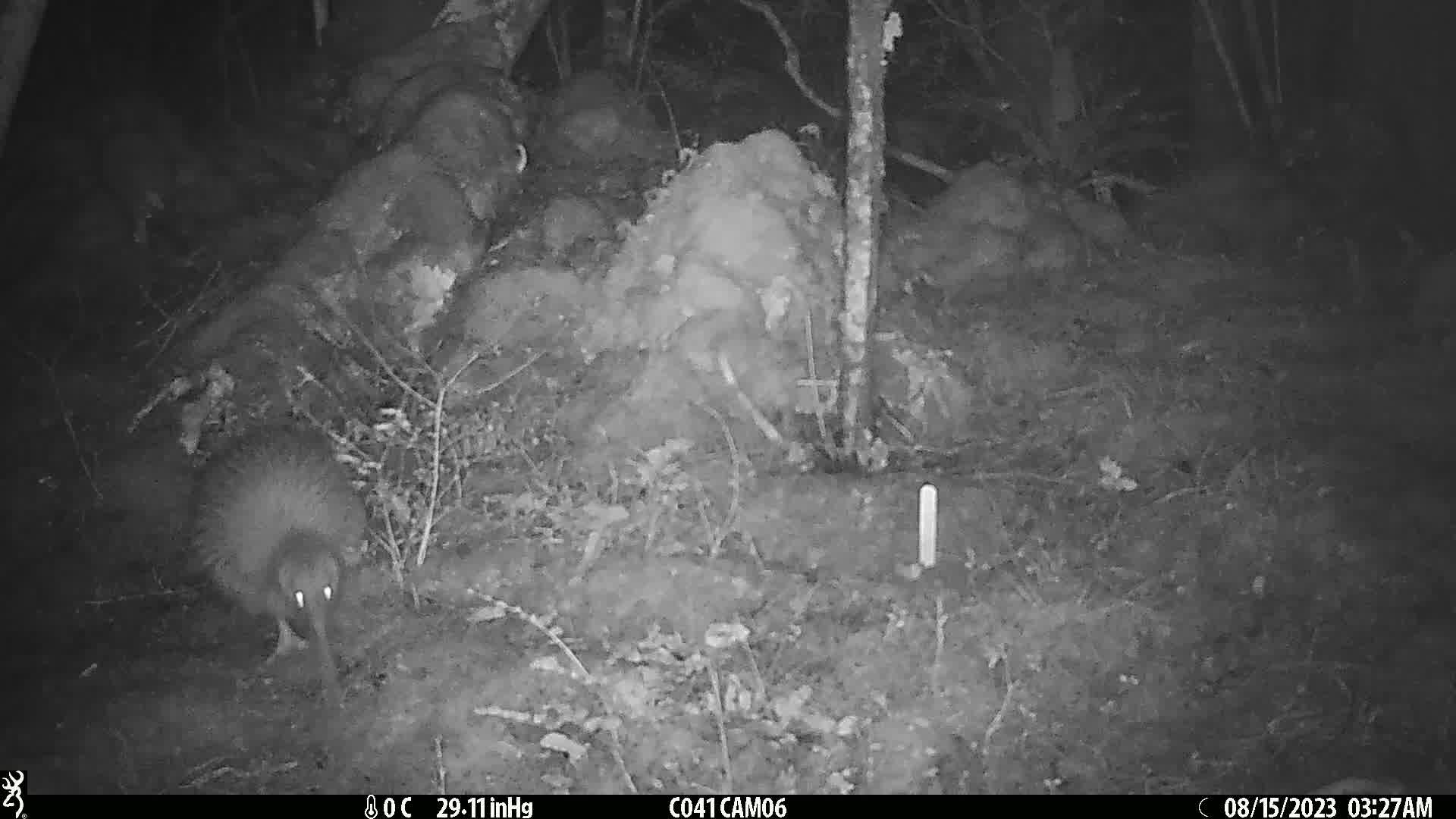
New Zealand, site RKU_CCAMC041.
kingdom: Animalia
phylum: Chordata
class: Aves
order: Apterygiformes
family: Apterygidae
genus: Apteryx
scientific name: Apteryx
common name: kiwi